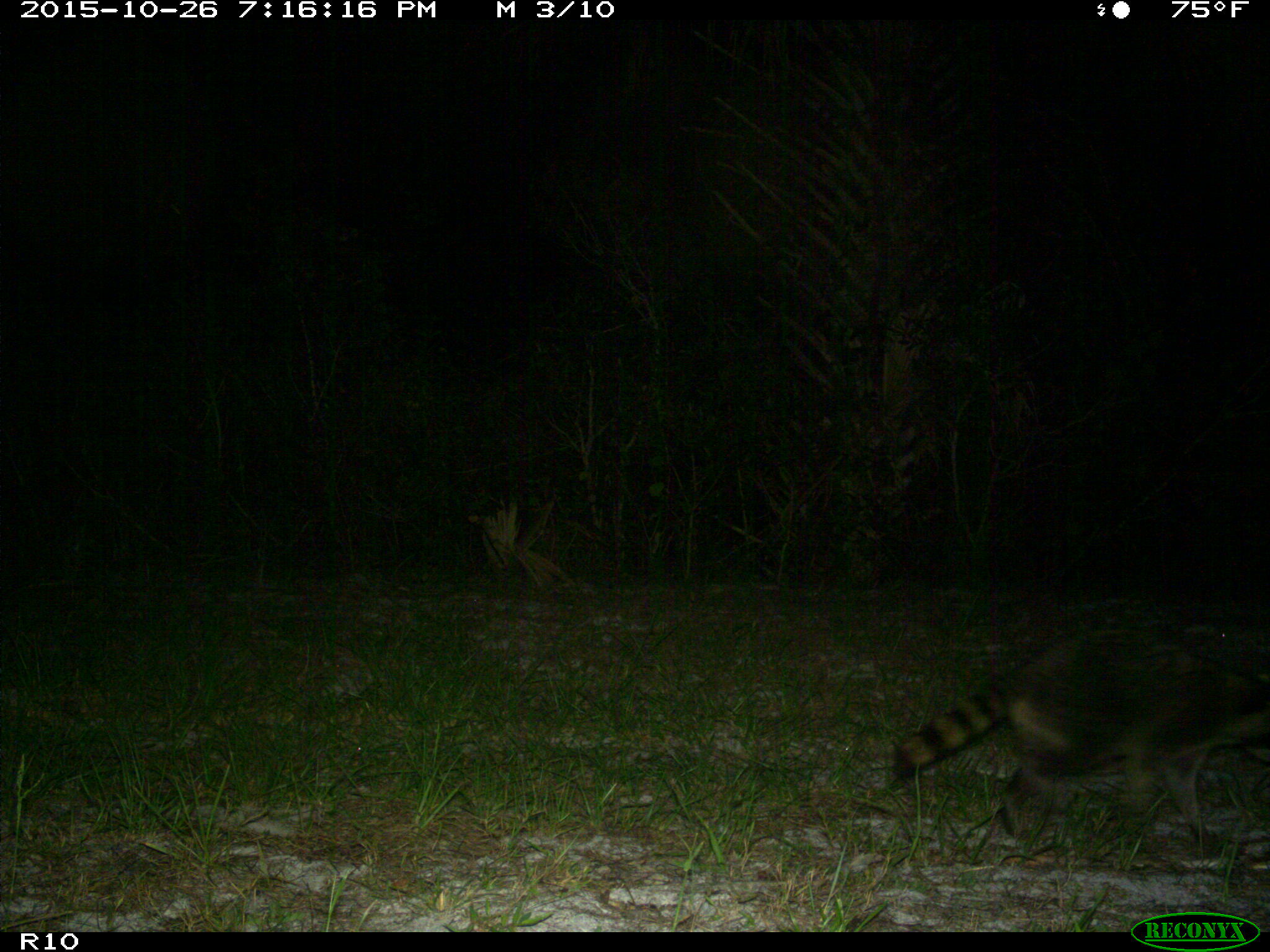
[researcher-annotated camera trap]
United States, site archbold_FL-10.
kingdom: Animalia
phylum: Chordata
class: Mammalia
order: Carnivora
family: Procyonidae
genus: Procyon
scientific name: Procyon lotor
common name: common raccoon